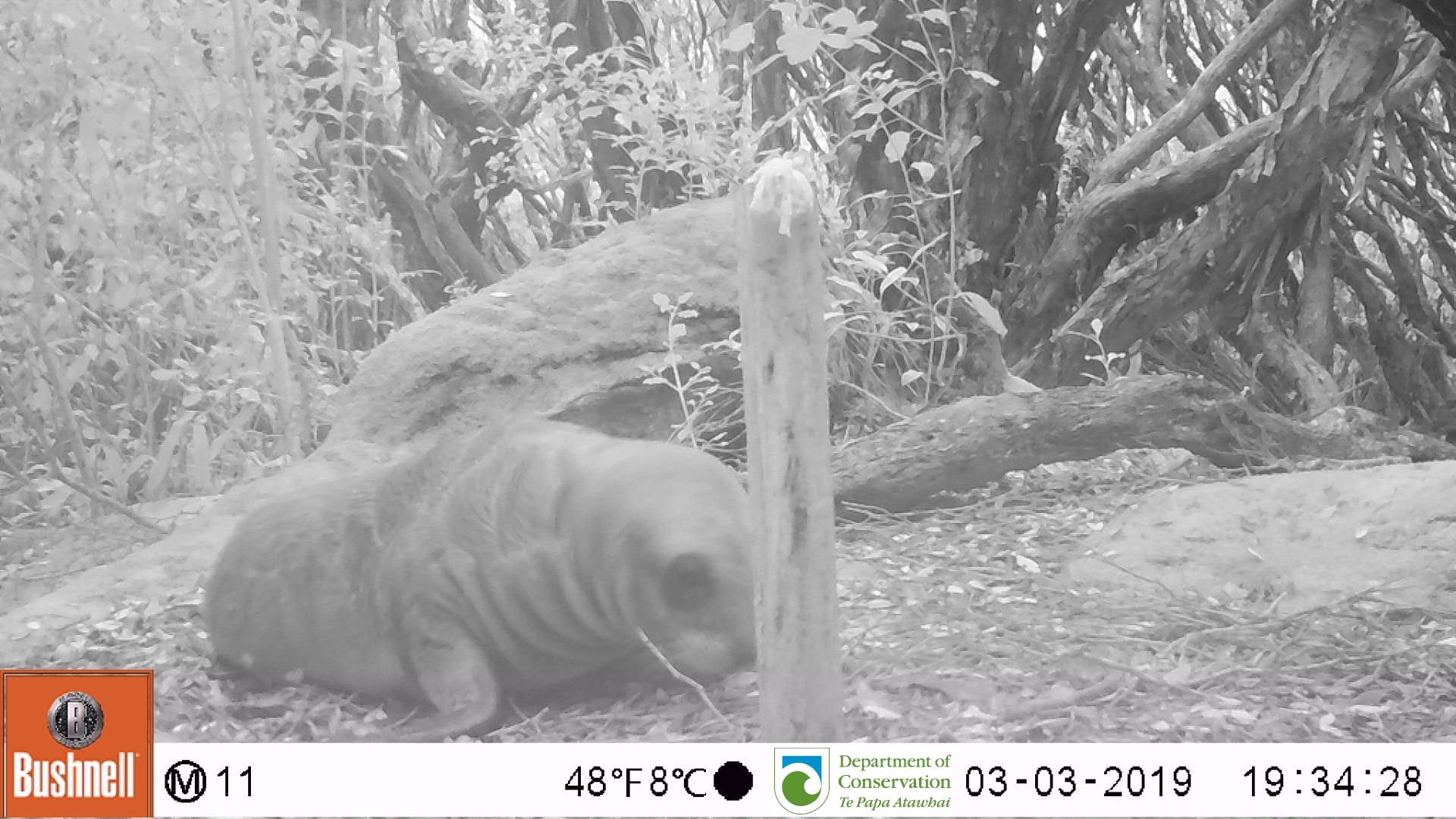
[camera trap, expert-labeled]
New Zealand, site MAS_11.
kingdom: Animalia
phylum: Chordata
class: Mammalia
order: Carnivora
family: Otariidae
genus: Phocarctos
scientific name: Phocarctos hookeri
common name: new zealand sea lion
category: sealion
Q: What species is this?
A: Sealion (new zealand sea lion) (Phocarctos hookeri).